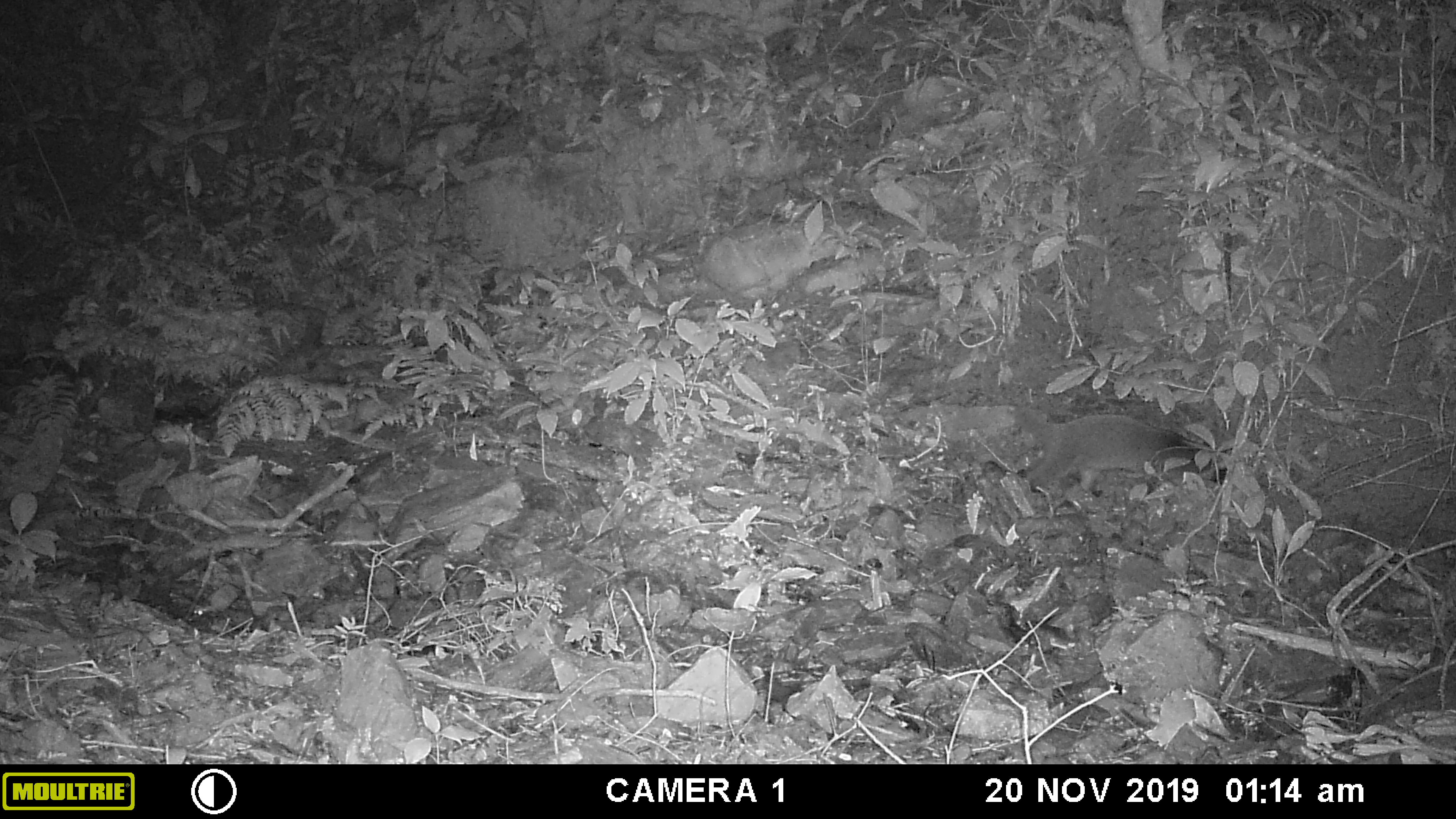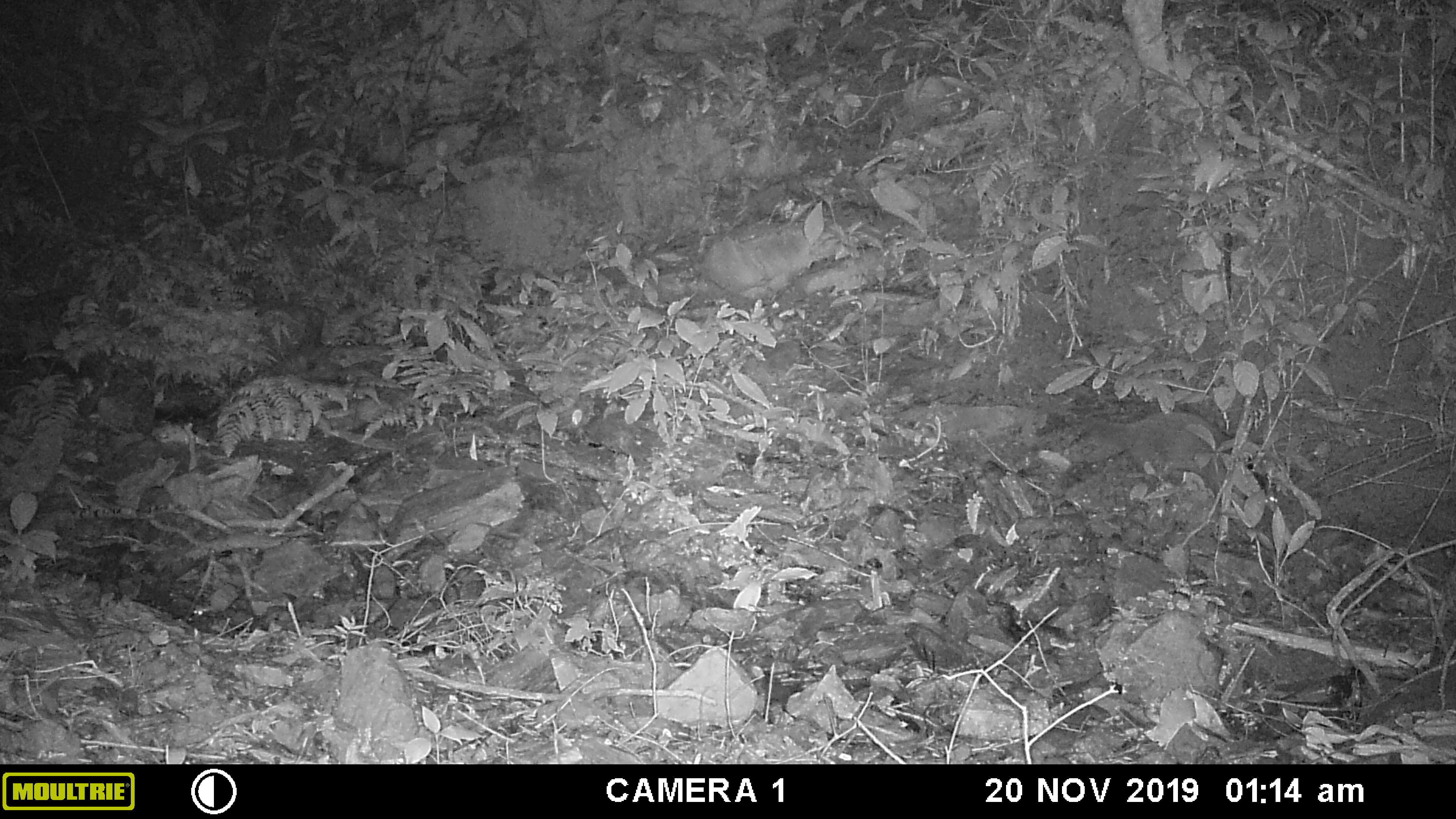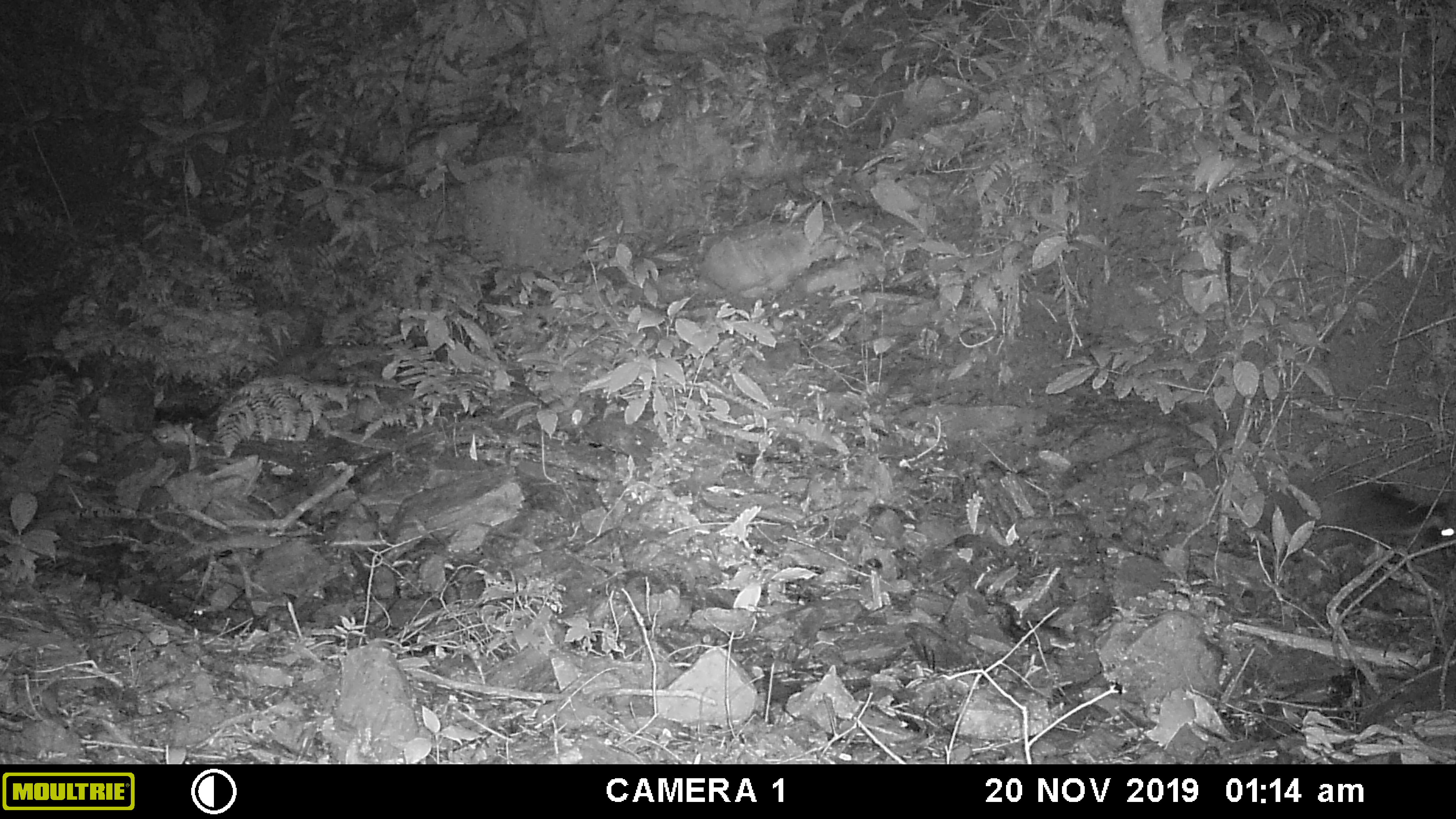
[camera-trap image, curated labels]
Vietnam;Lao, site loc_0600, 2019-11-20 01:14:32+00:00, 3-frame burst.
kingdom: Animalia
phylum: Chordata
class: Mammalia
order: Carnivora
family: Viverridae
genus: Paguma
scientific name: Paguma larvata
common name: masked palm civet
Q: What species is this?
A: Masked palm civet (Paguma larvata).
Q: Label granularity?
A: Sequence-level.